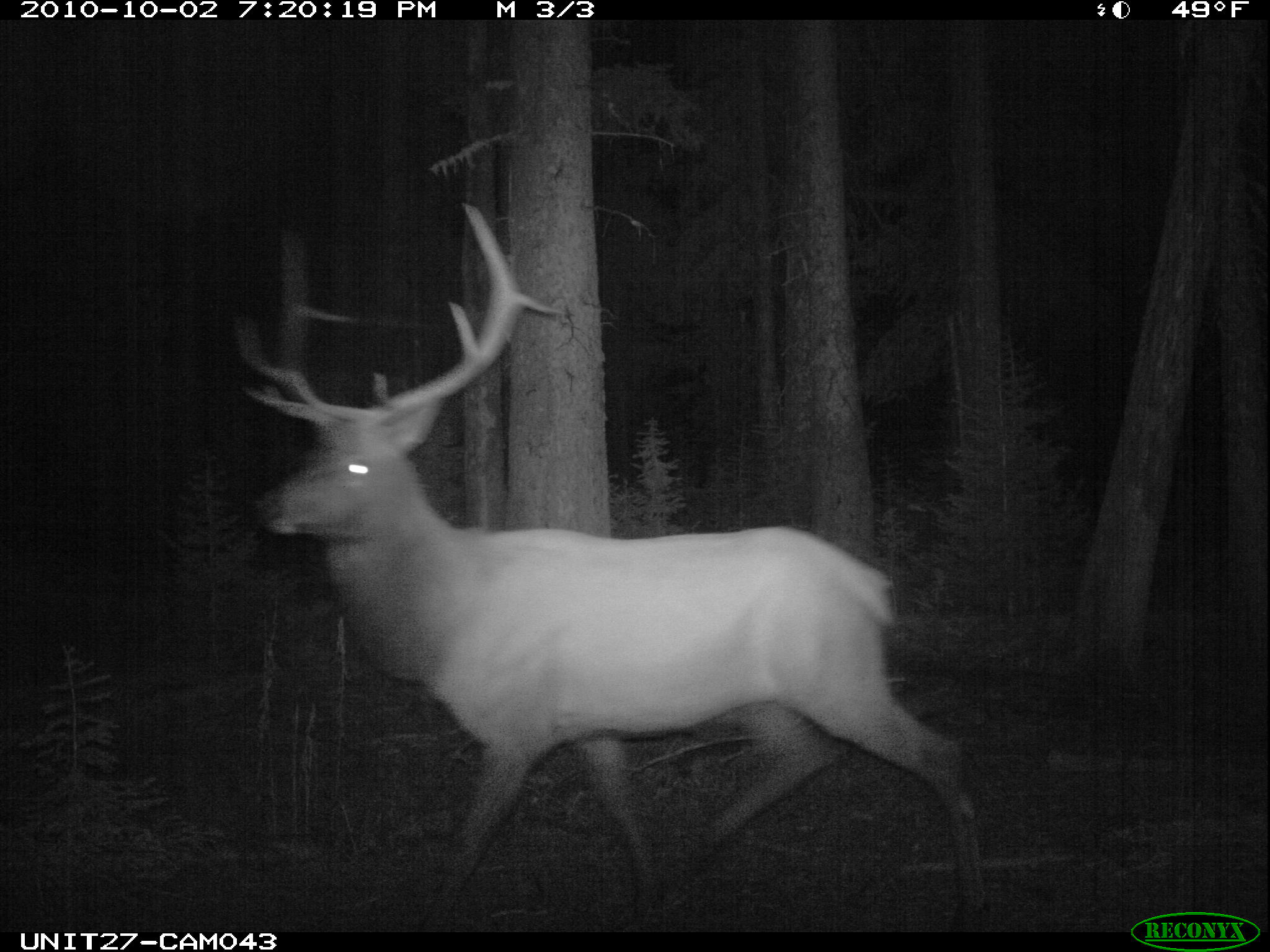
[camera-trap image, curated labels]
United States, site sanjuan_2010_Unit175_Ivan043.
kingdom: Animalia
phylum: Chordata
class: Mammalia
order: Artiodactyla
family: Cervidae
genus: Cervus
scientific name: Cervus elaphus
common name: red deer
Cervus elaphus (red deer).